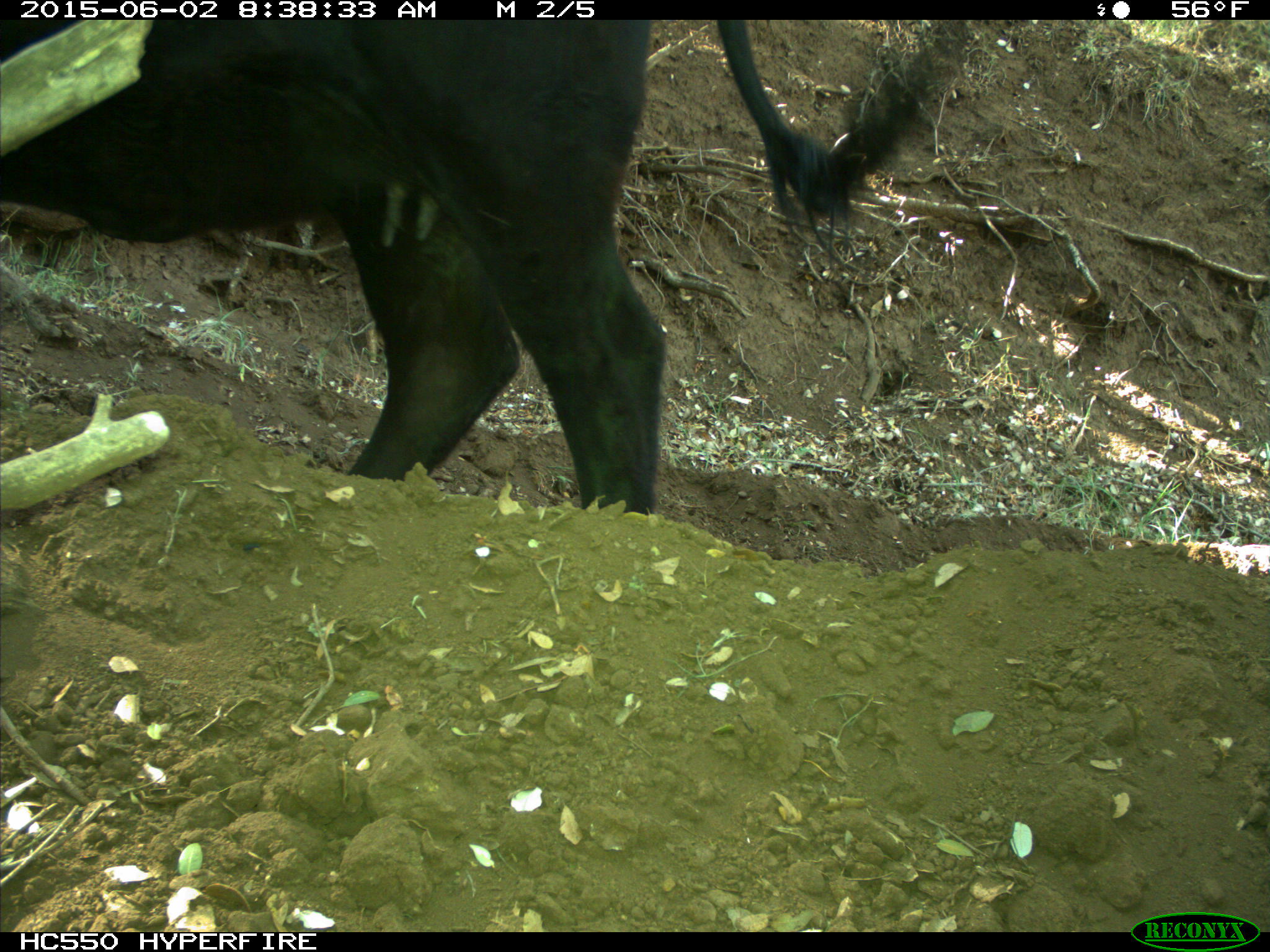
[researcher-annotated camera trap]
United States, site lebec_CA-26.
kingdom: Animalia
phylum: Chordata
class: Mammalia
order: Artiodactyla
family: Bovidae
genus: Bos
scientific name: Bos taurus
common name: domestic cow